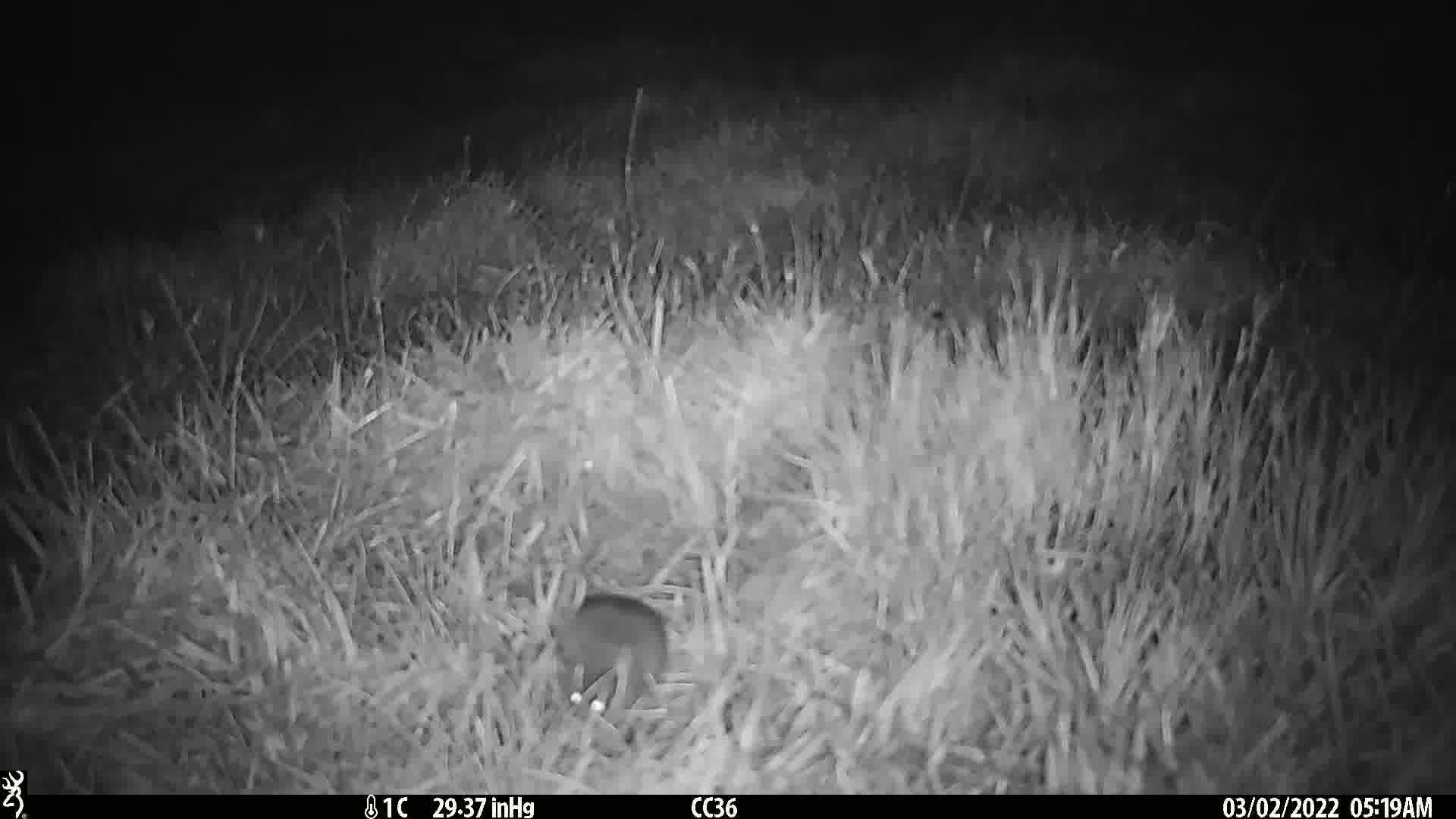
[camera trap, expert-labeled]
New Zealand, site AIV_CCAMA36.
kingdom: Animalia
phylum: Chordata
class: Mammalia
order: Rodentia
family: Muridae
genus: Mus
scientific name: Mus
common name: mouse